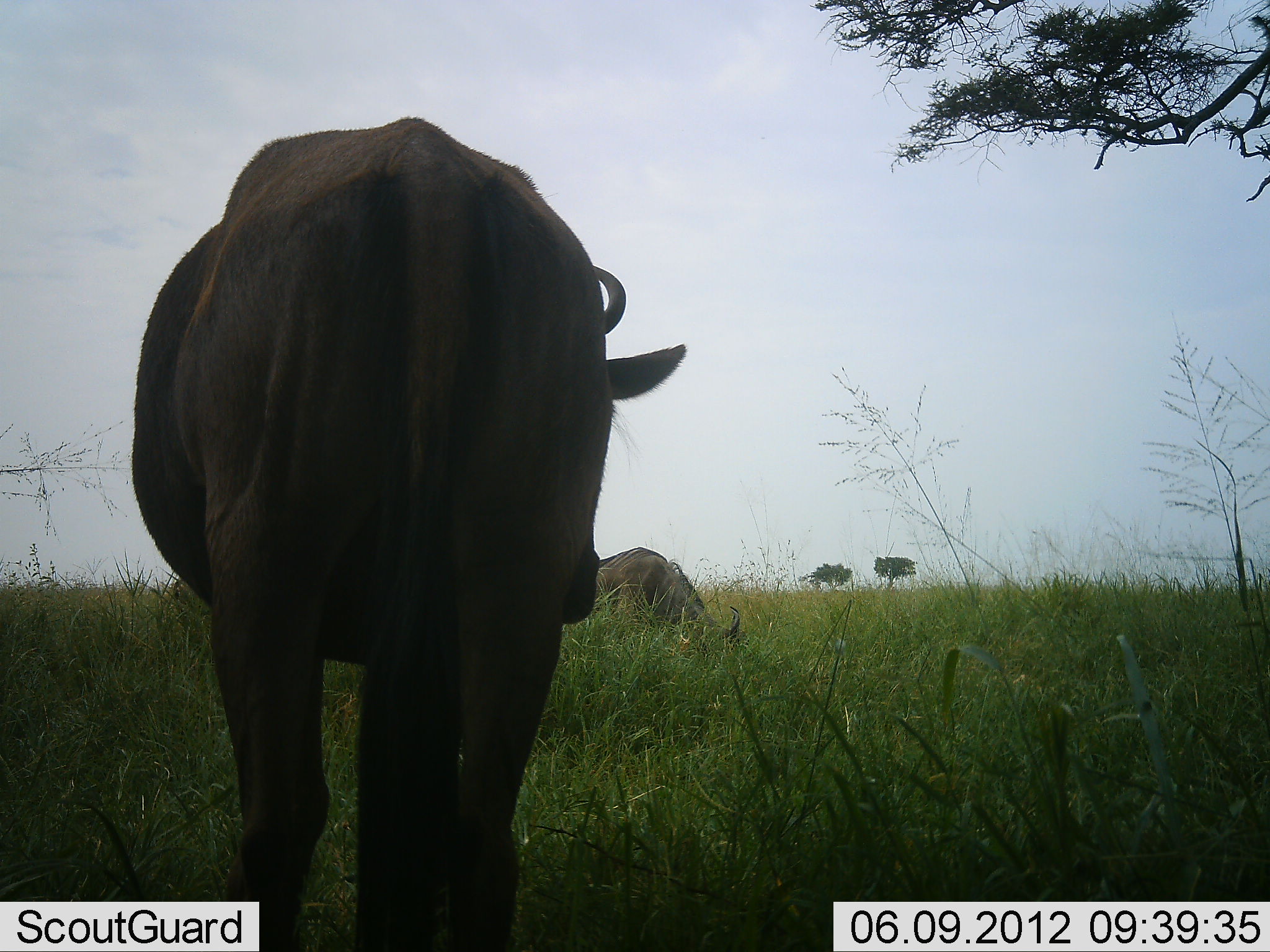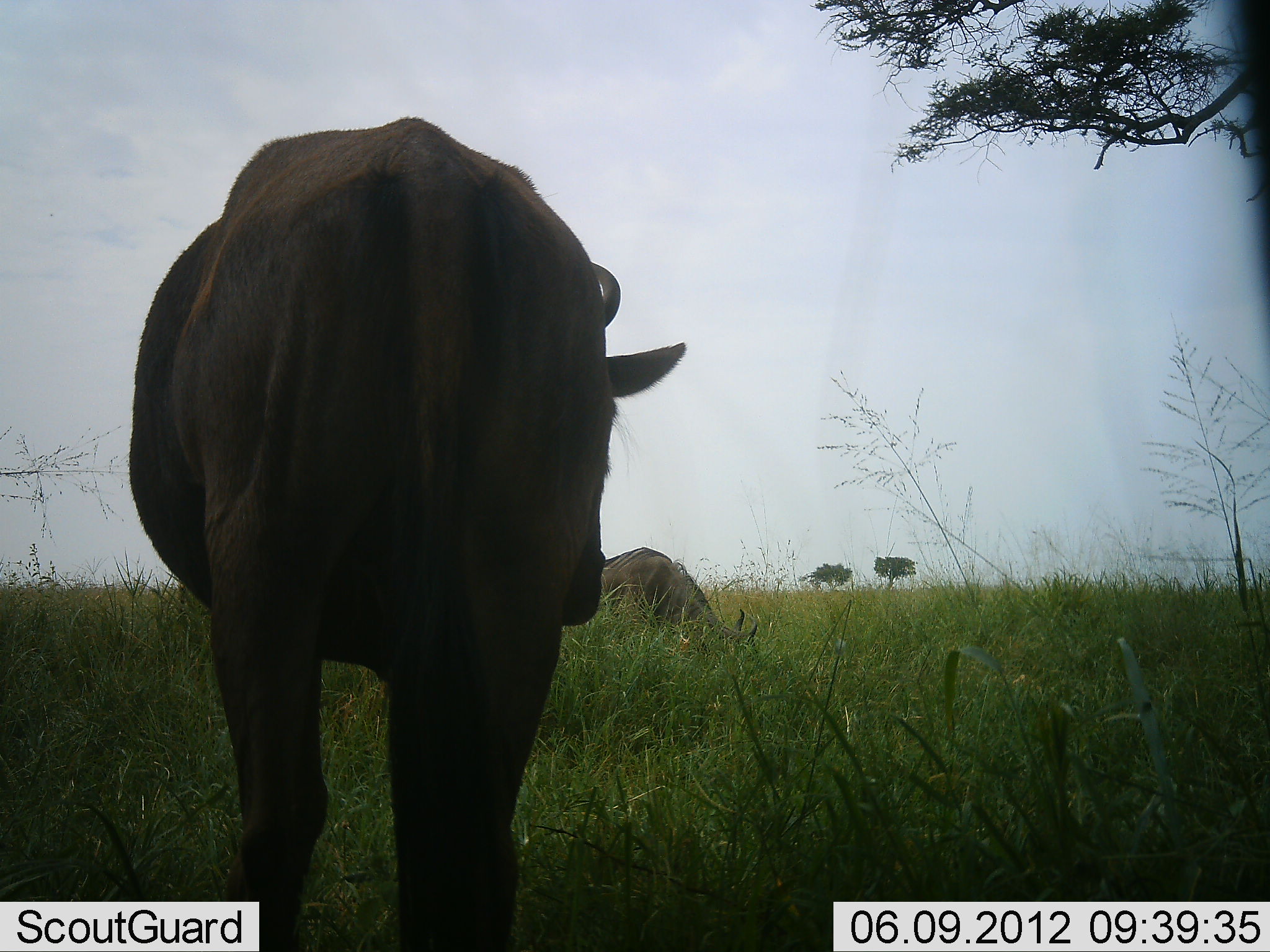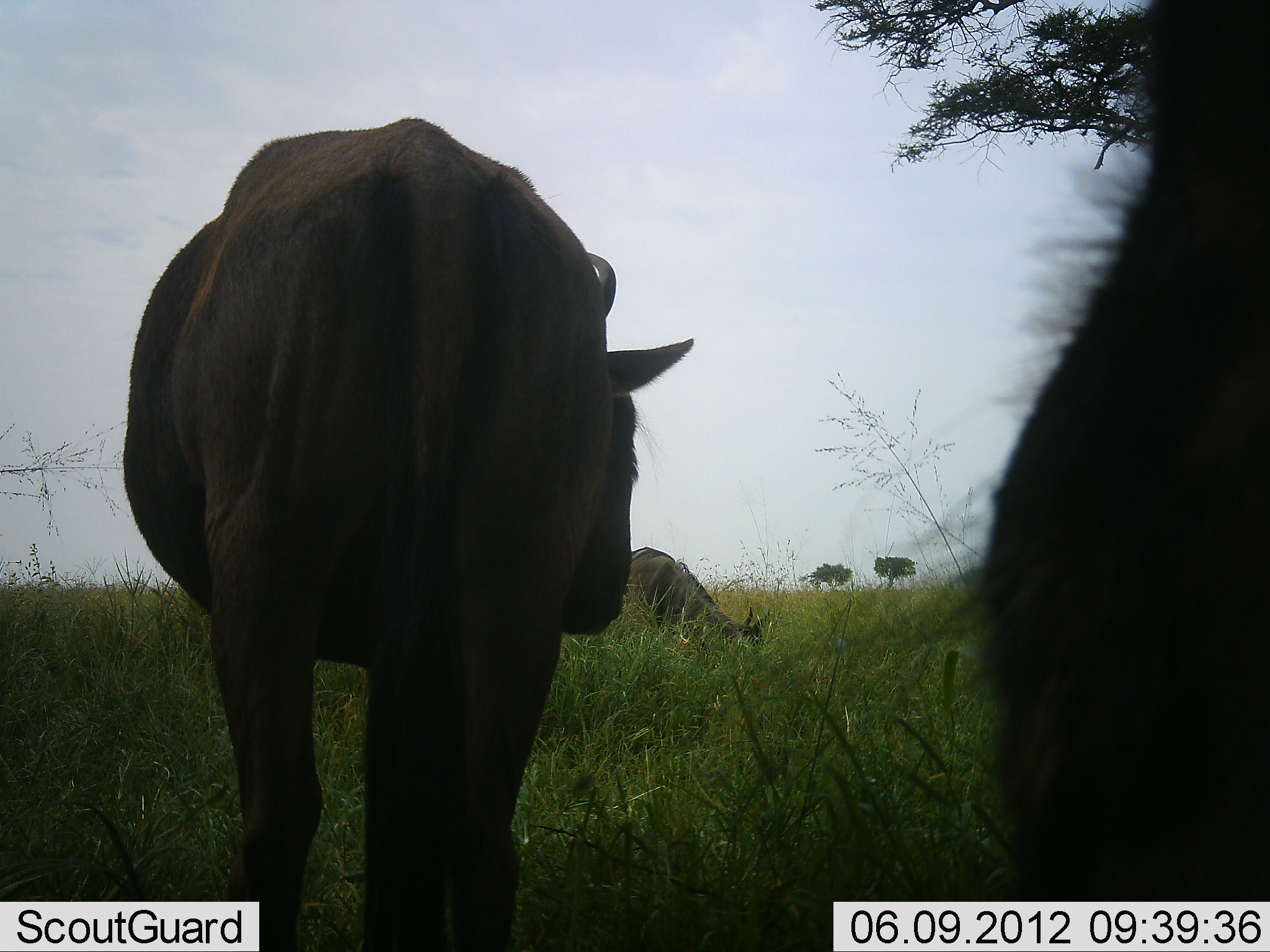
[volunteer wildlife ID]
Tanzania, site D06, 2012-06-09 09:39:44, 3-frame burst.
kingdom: Animalia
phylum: Chordata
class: Mammalia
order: Artiodactyla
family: Bovidae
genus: Connochaetes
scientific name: Connochaetes taurinus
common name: blue wildebeest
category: wildebeest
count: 3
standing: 100%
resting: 30%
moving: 10%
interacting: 0%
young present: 0%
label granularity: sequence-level